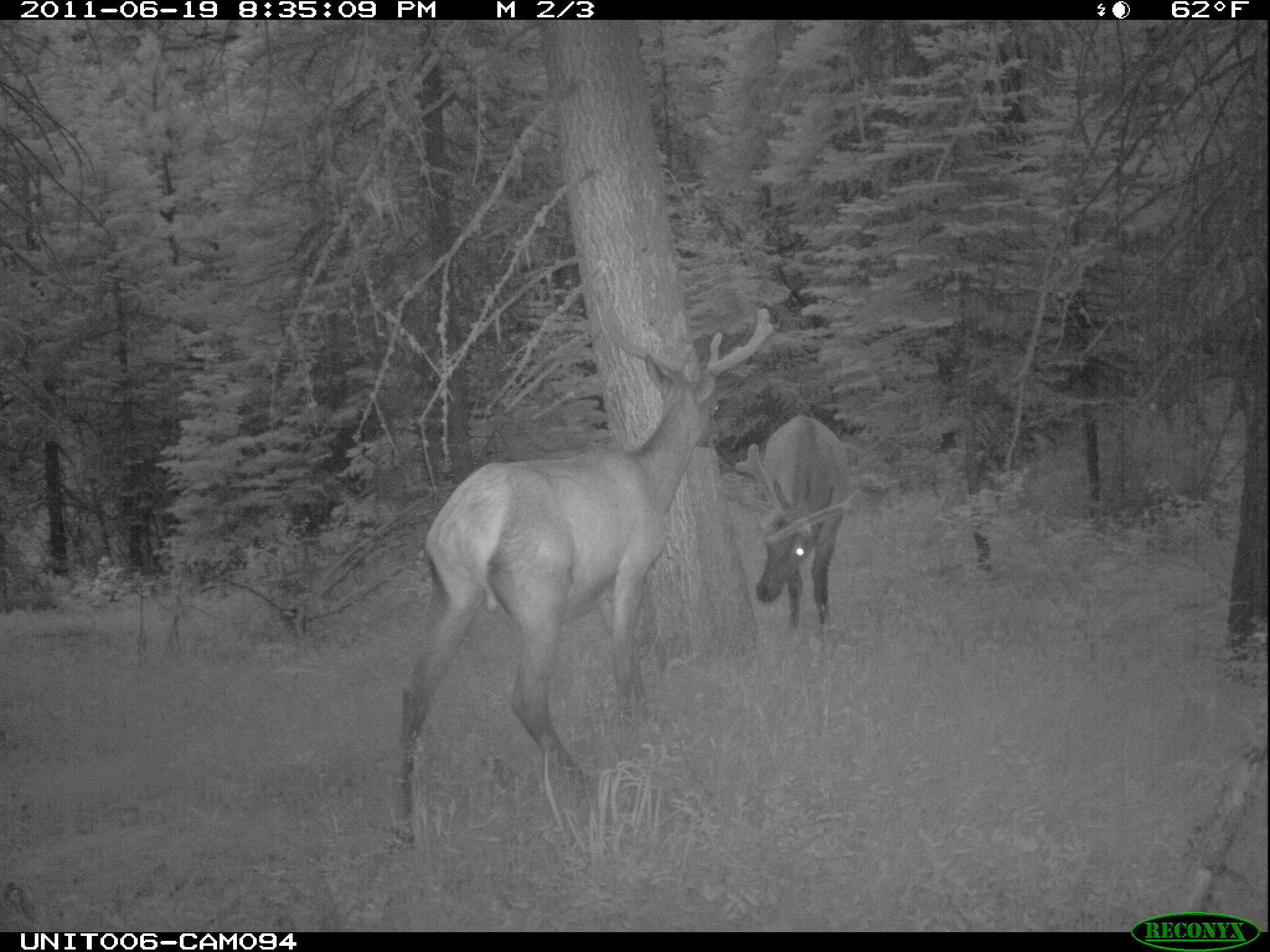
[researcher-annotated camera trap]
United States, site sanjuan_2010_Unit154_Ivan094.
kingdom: Animalia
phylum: Chordata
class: Mammalia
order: Artiodactyla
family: Cervidae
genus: Cervus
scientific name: Cervus elaphus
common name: red deer